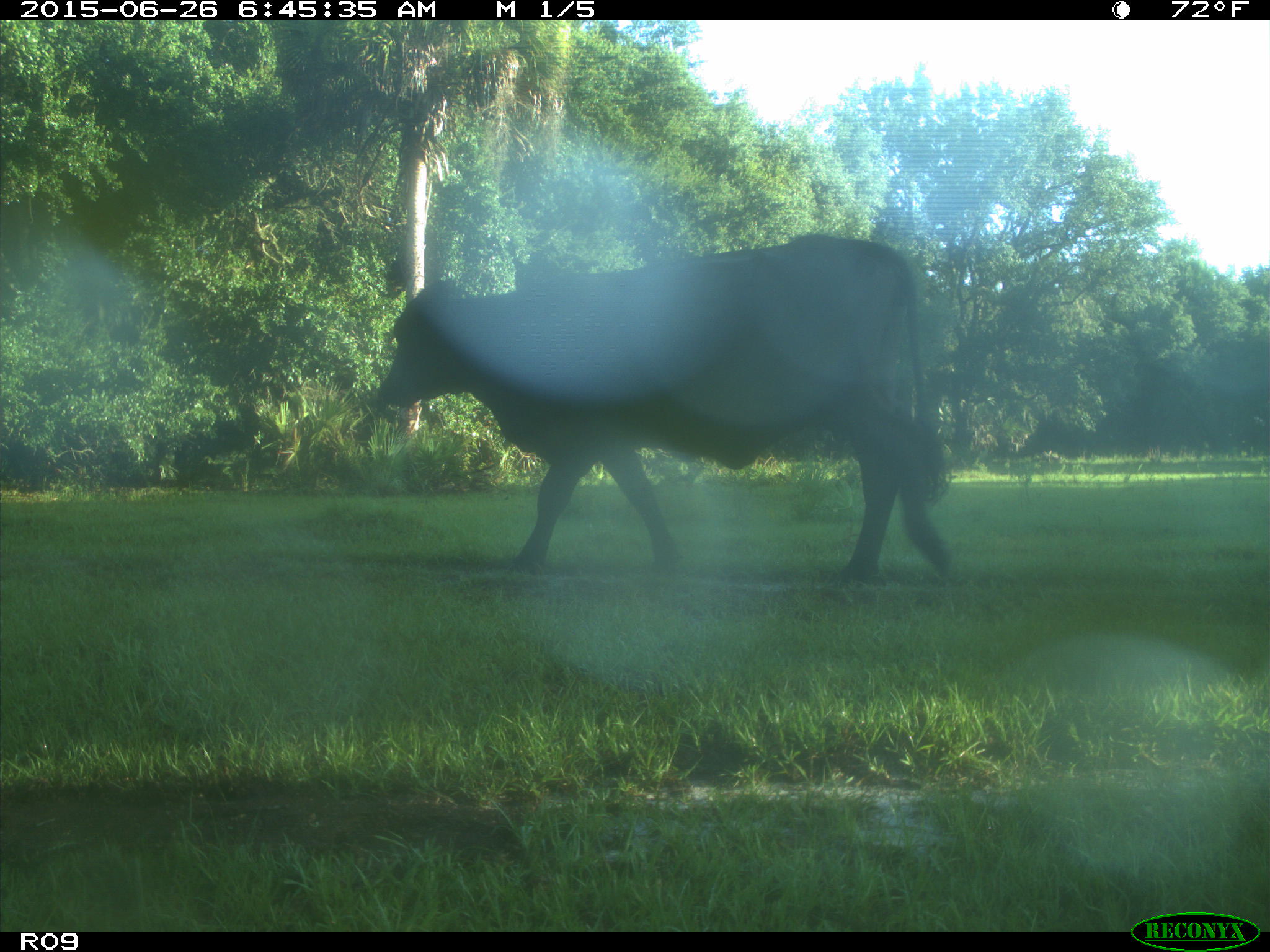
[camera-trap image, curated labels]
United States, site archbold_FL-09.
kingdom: Animalia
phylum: Chordata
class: Mammalia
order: Artiodactyla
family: Bovidae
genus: Bos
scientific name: Bos taurus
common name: domestic cow